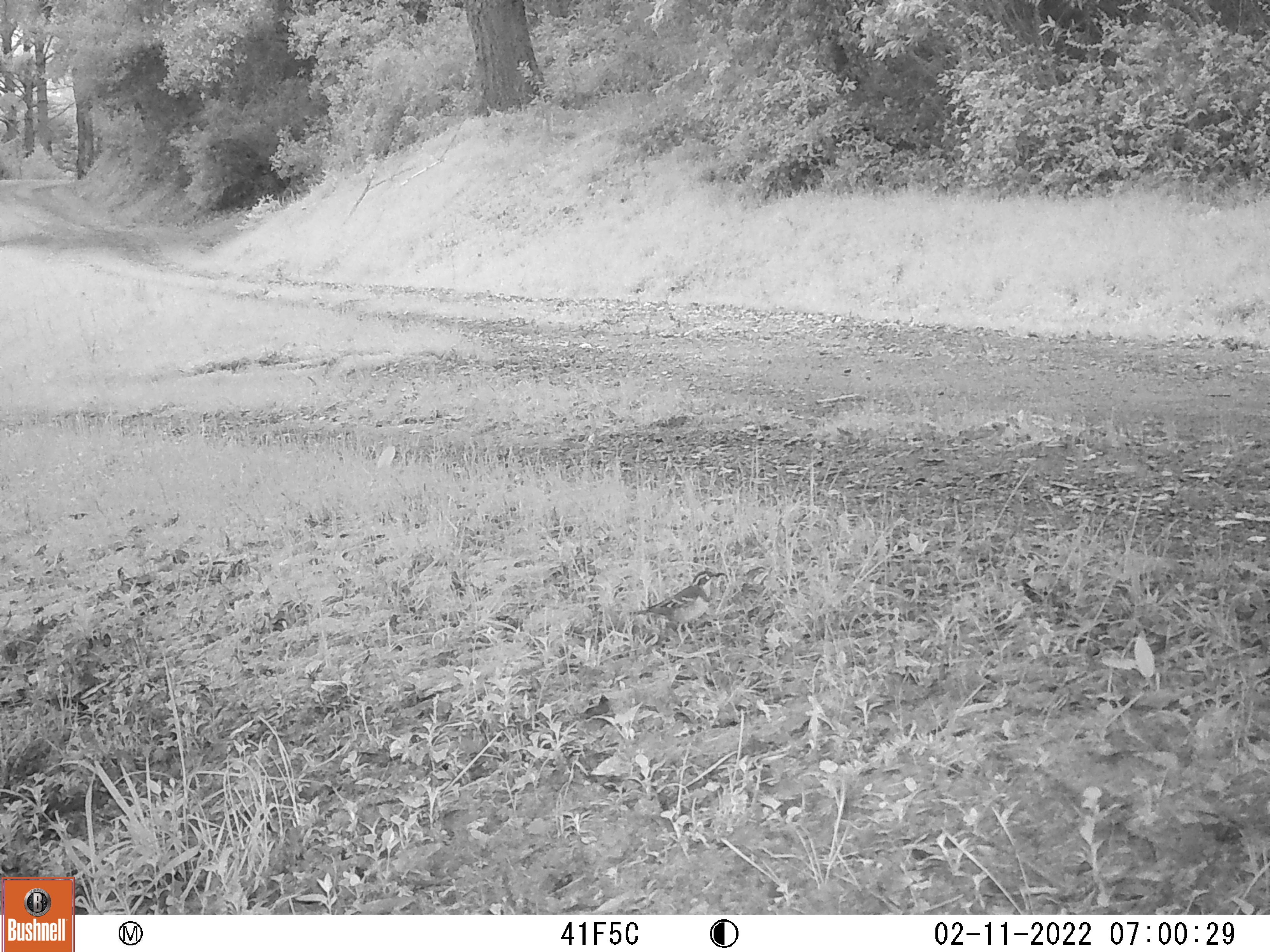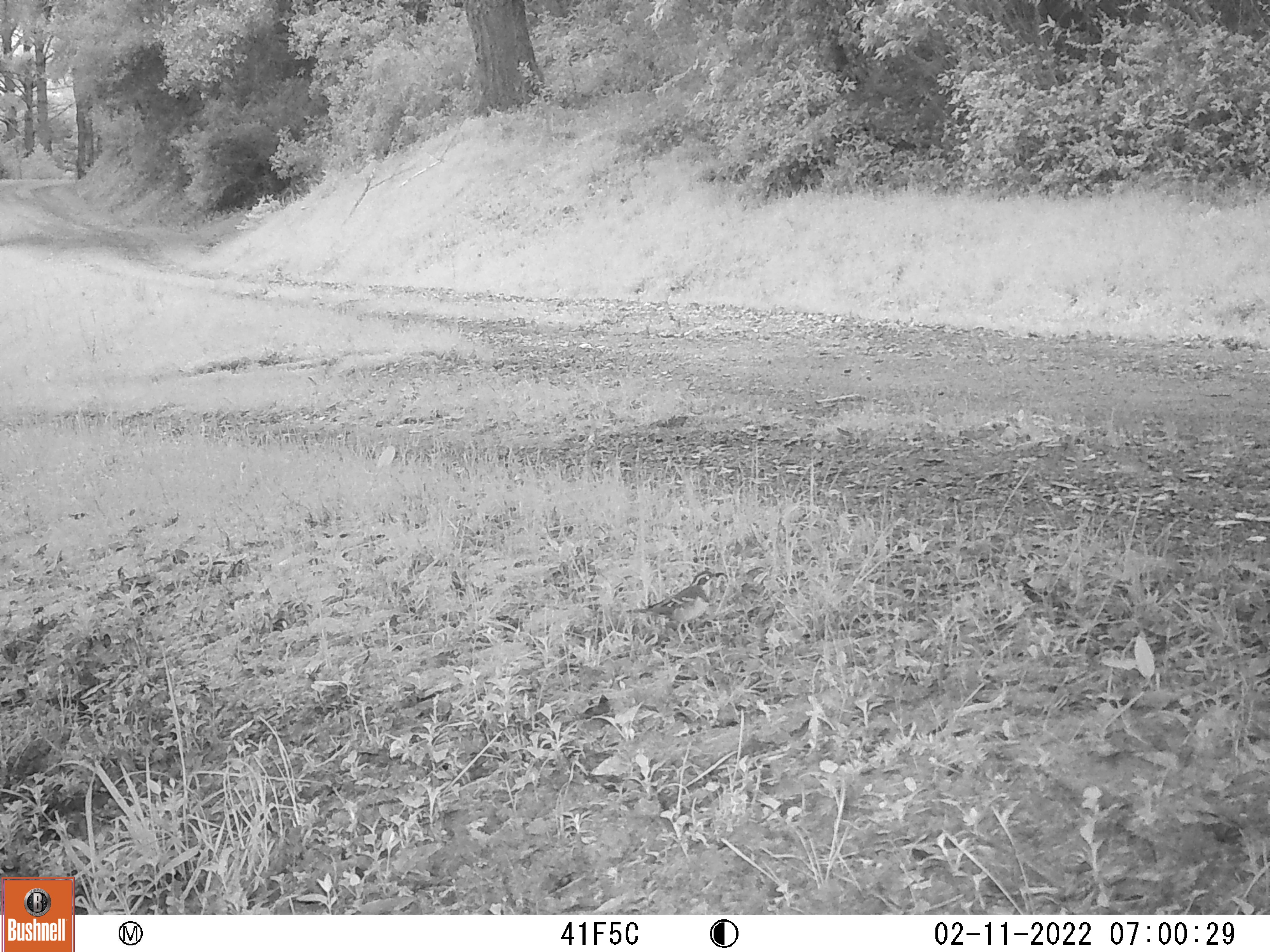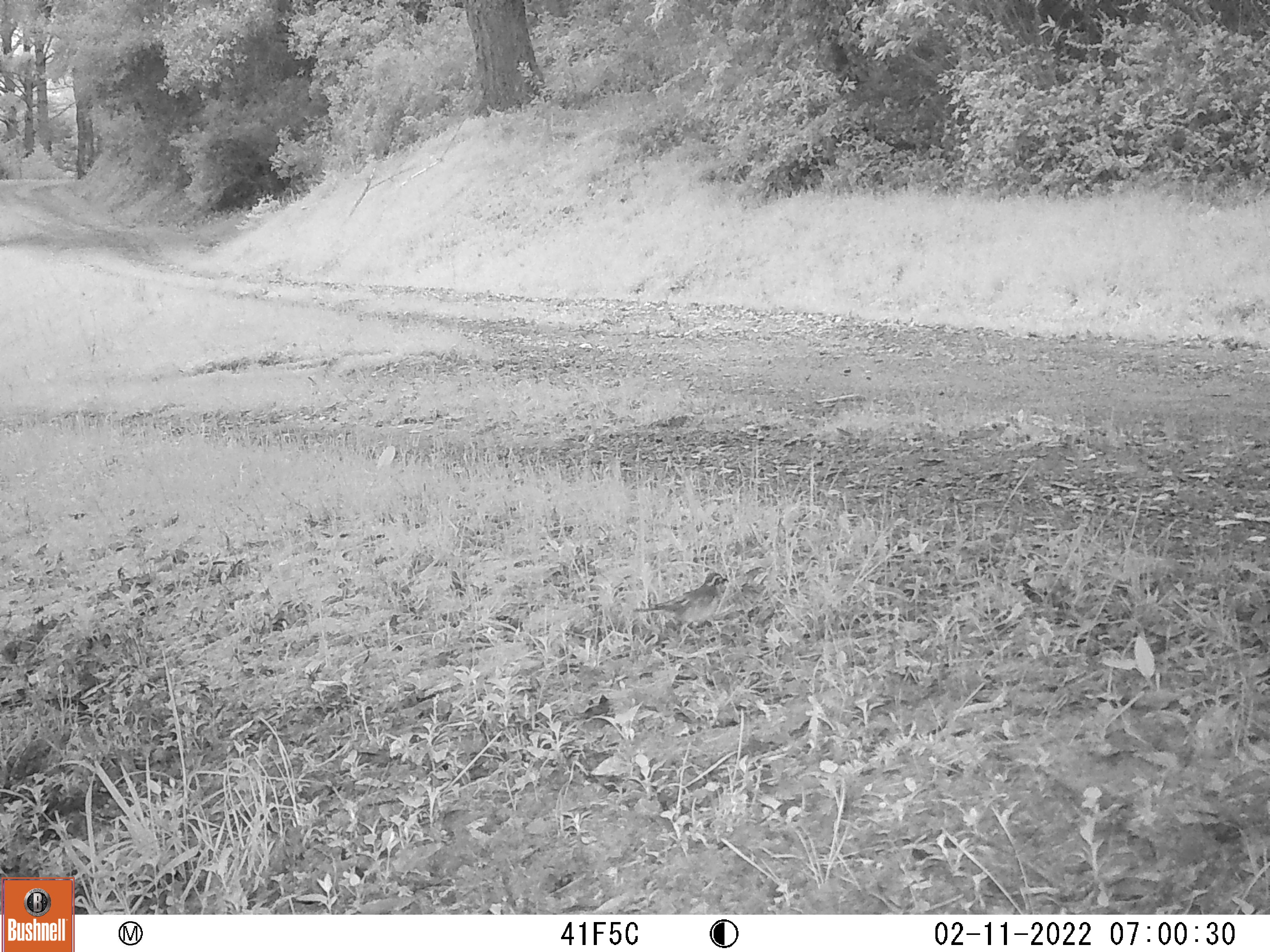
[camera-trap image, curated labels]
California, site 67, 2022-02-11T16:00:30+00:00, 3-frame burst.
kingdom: Animalia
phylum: Chordata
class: Aves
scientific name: Aves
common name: bird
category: unknown bird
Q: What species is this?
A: Unknown bird (bird) (Aves).